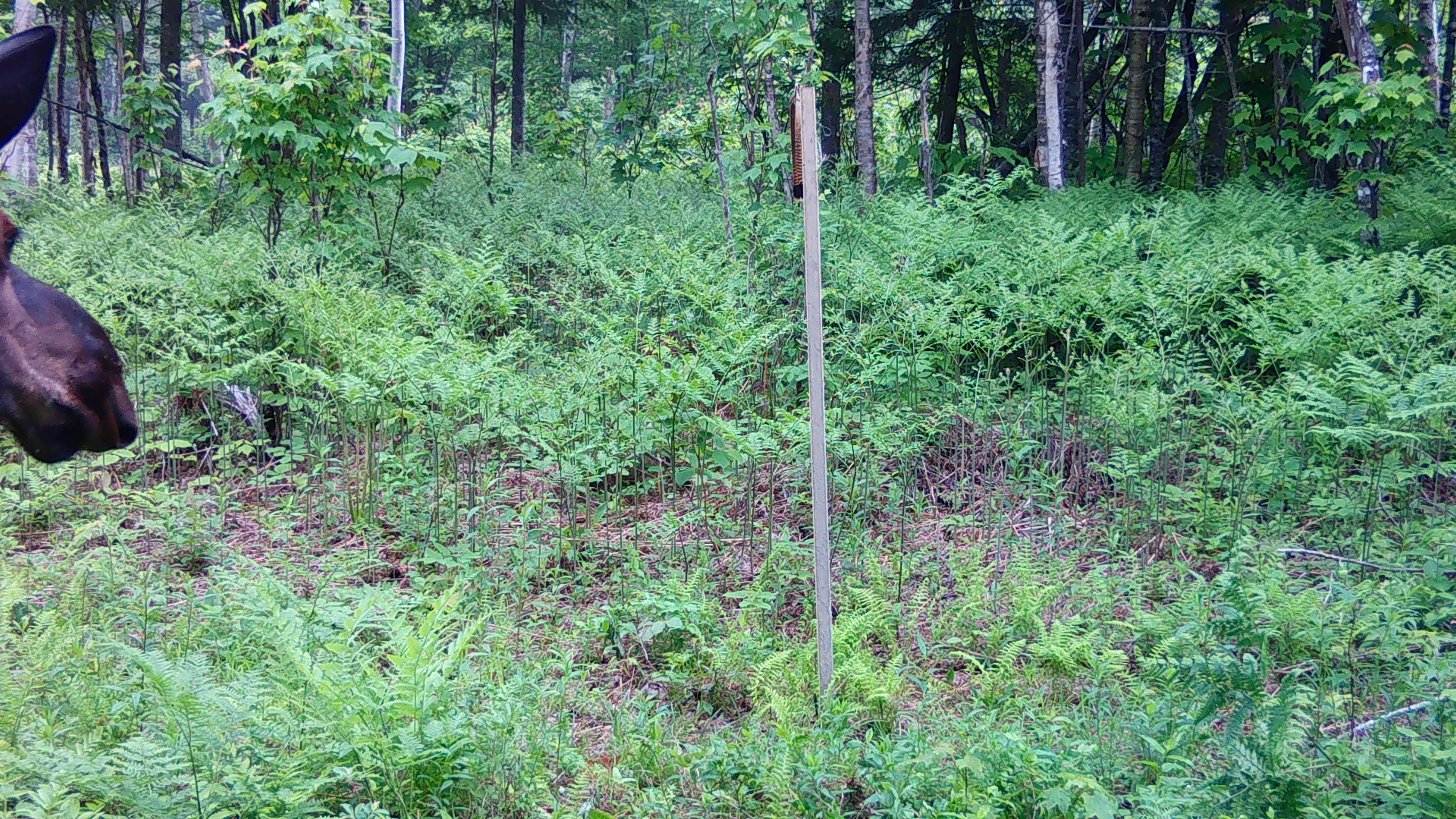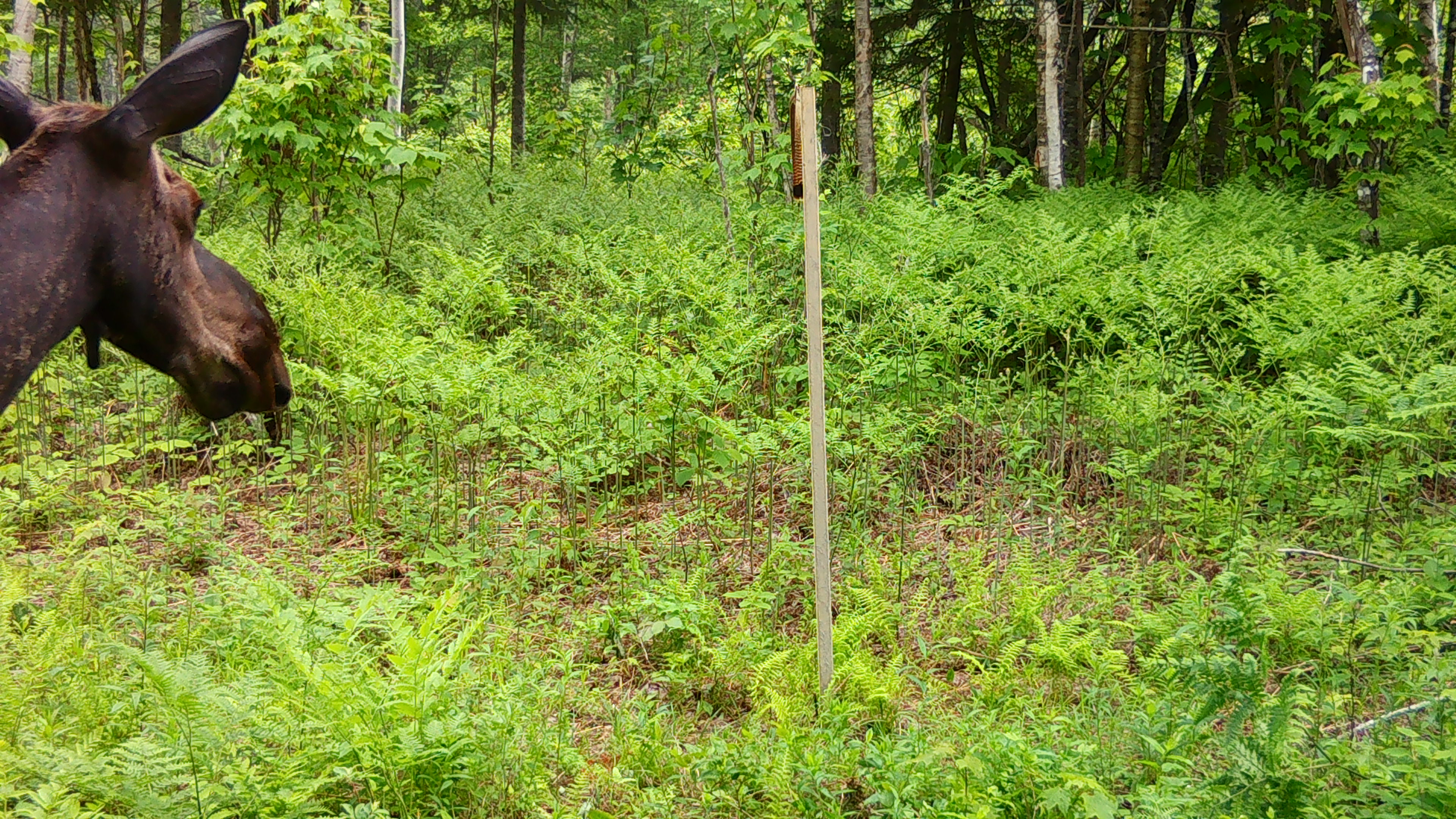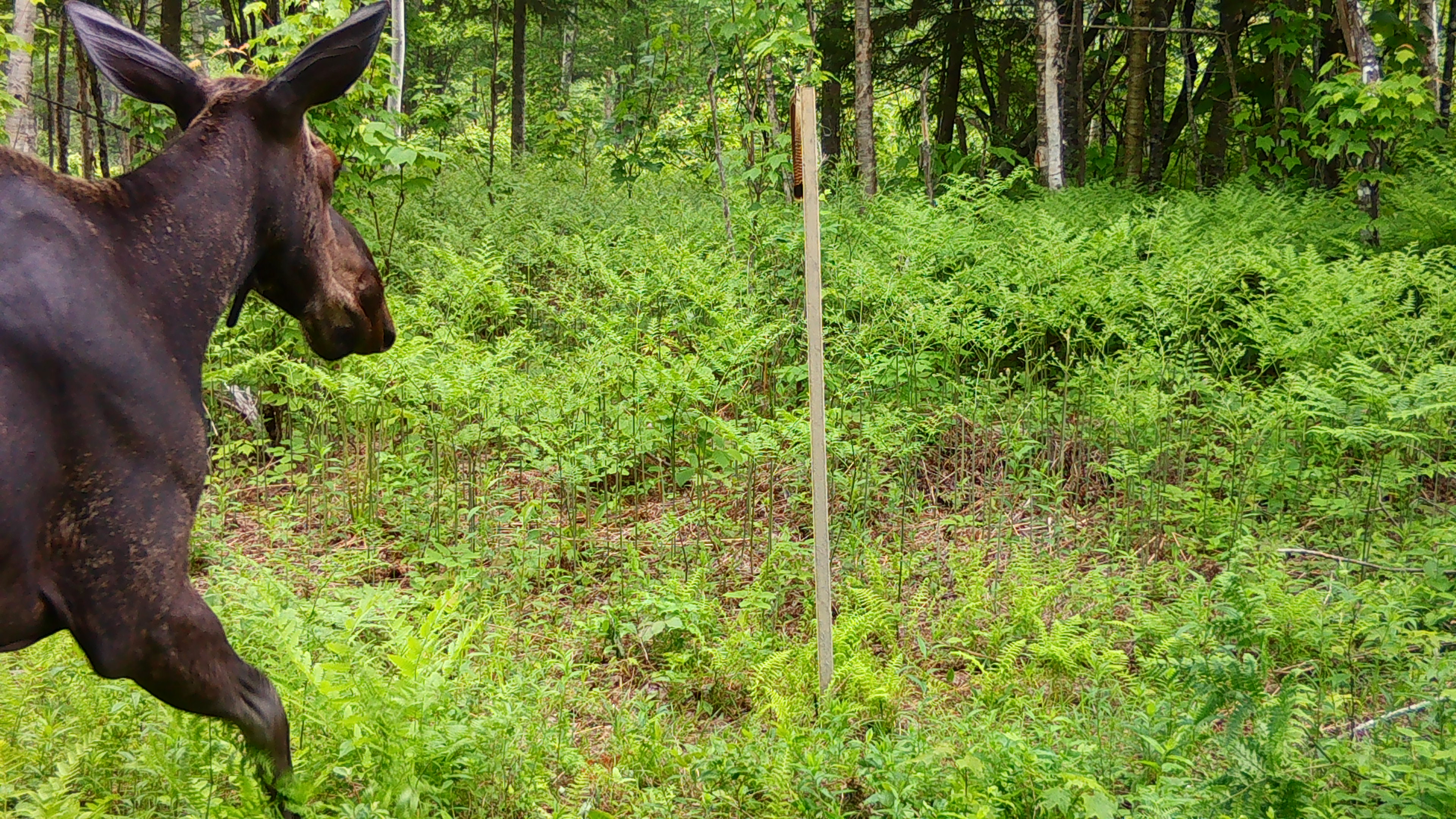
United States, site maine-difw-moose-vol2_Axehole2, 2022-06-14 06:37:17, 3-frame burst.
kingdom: Animalia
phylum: Chordata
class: Mammalia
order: Artiodactyla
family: Cervidae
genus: Alces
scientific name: Alces alces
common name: moose